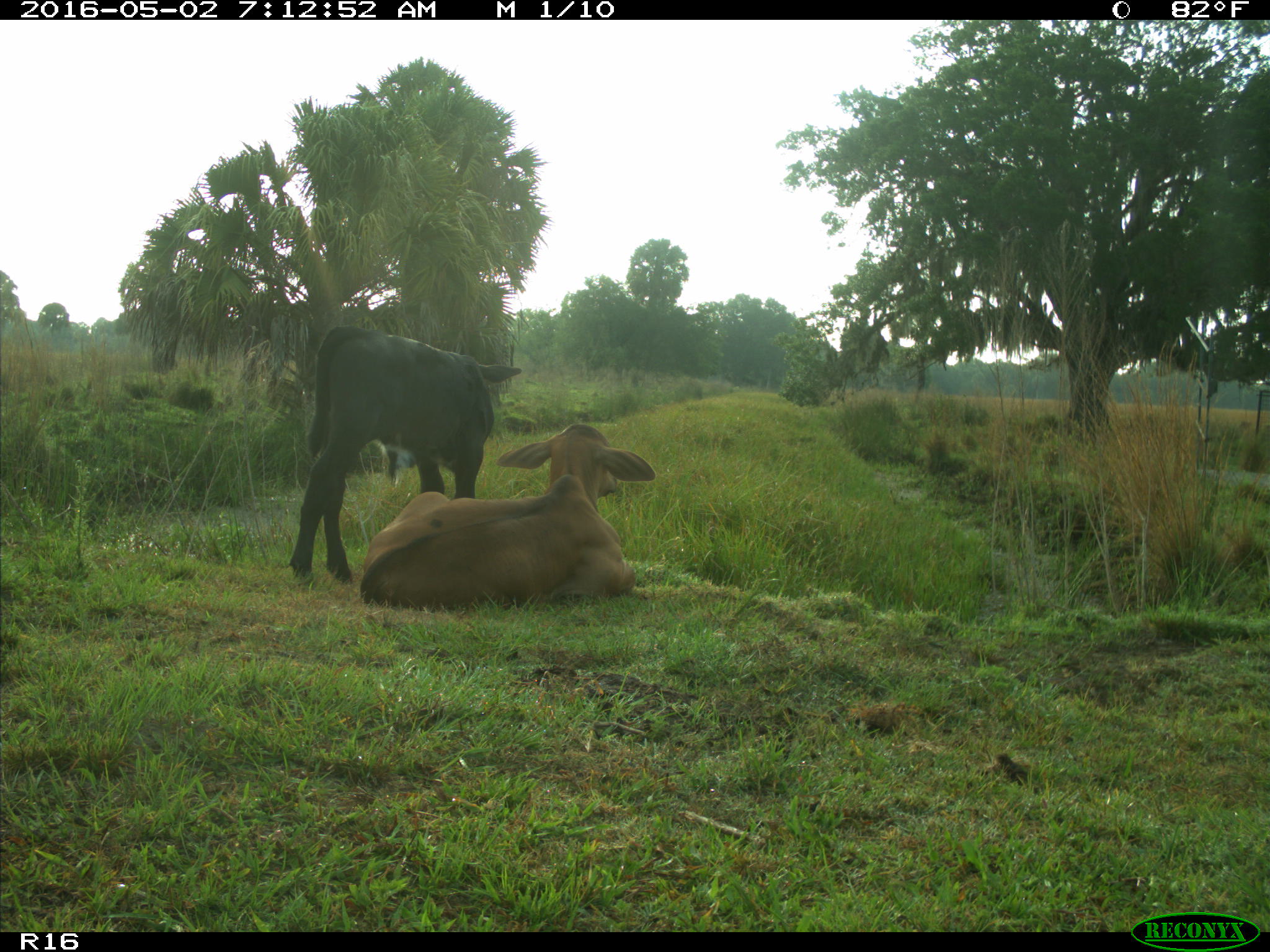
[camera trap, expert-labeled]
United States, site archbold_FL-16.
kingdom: Animalia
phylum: Chordata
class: Mammalia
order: Artiodactyla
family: Bovidae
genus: Bos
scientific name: Bos taurus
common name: domestic cow